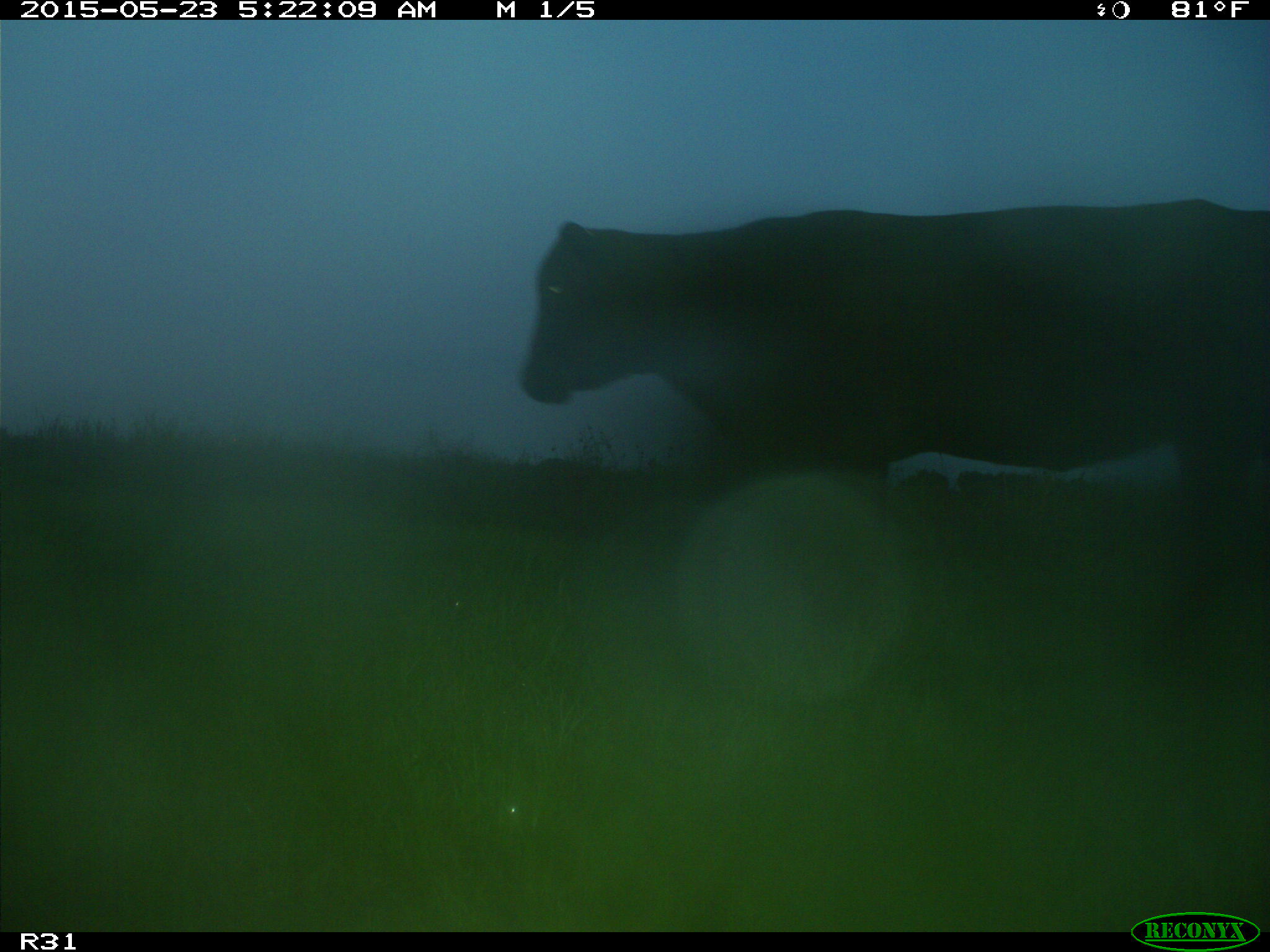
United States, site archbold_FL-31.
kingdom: Animalia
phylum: Chordata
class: Mammalia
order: Artiodactyla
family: Bovidae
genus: Bos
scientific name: Bos taurus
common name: domestic cow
Bos taurus (domestic cow).